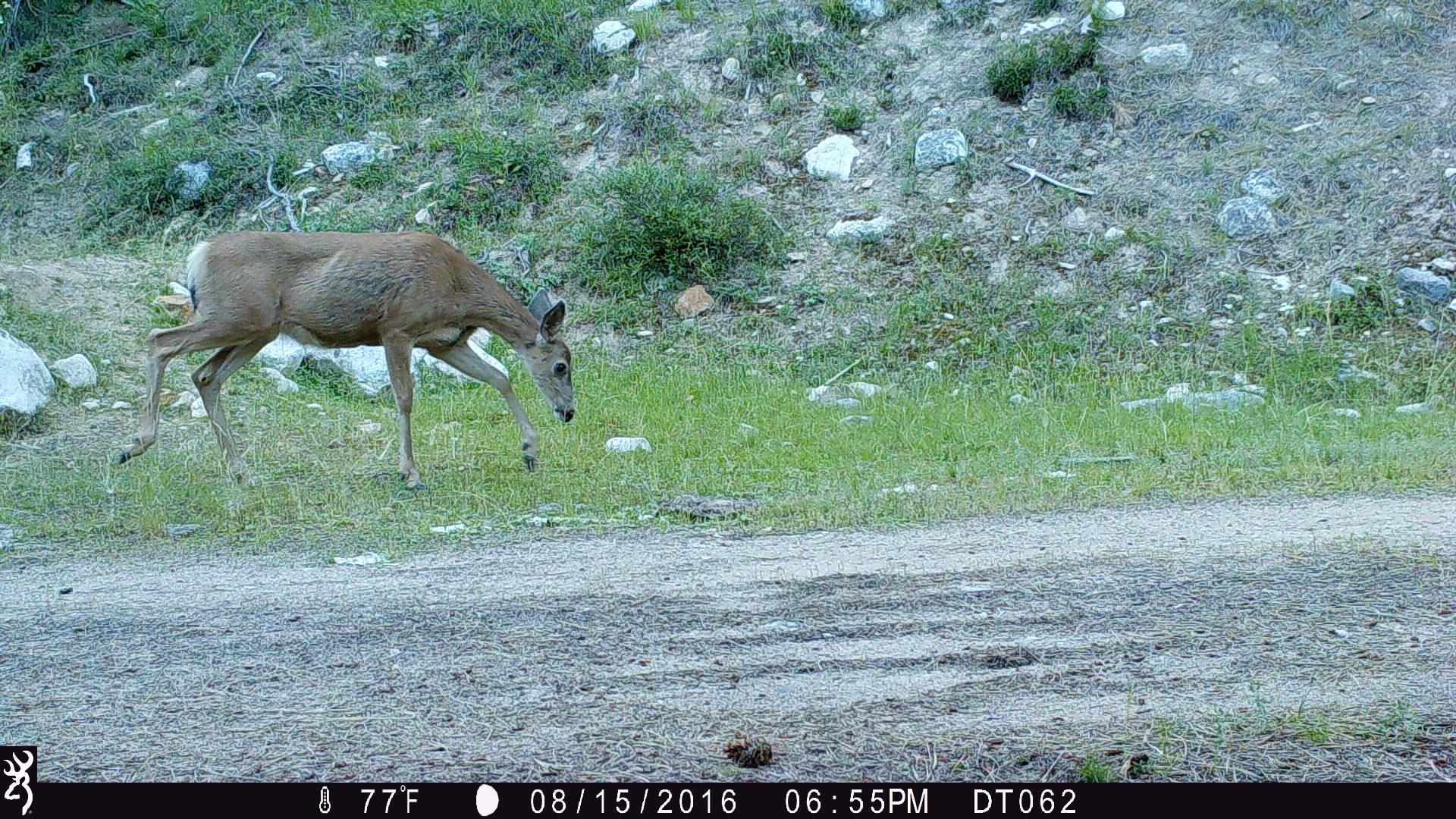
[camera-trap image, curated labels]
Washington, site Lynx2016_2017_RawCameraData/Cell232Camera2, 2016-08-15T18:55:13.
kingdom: Animalia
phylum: Chordata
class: Mammalia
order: Artiodactyla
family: Cervidae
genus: Odocoileus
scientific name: Odocoileus hemionus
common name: mule deer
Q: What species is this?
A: Odocoileus hemionus (mule deer).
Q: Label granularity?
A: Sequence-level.